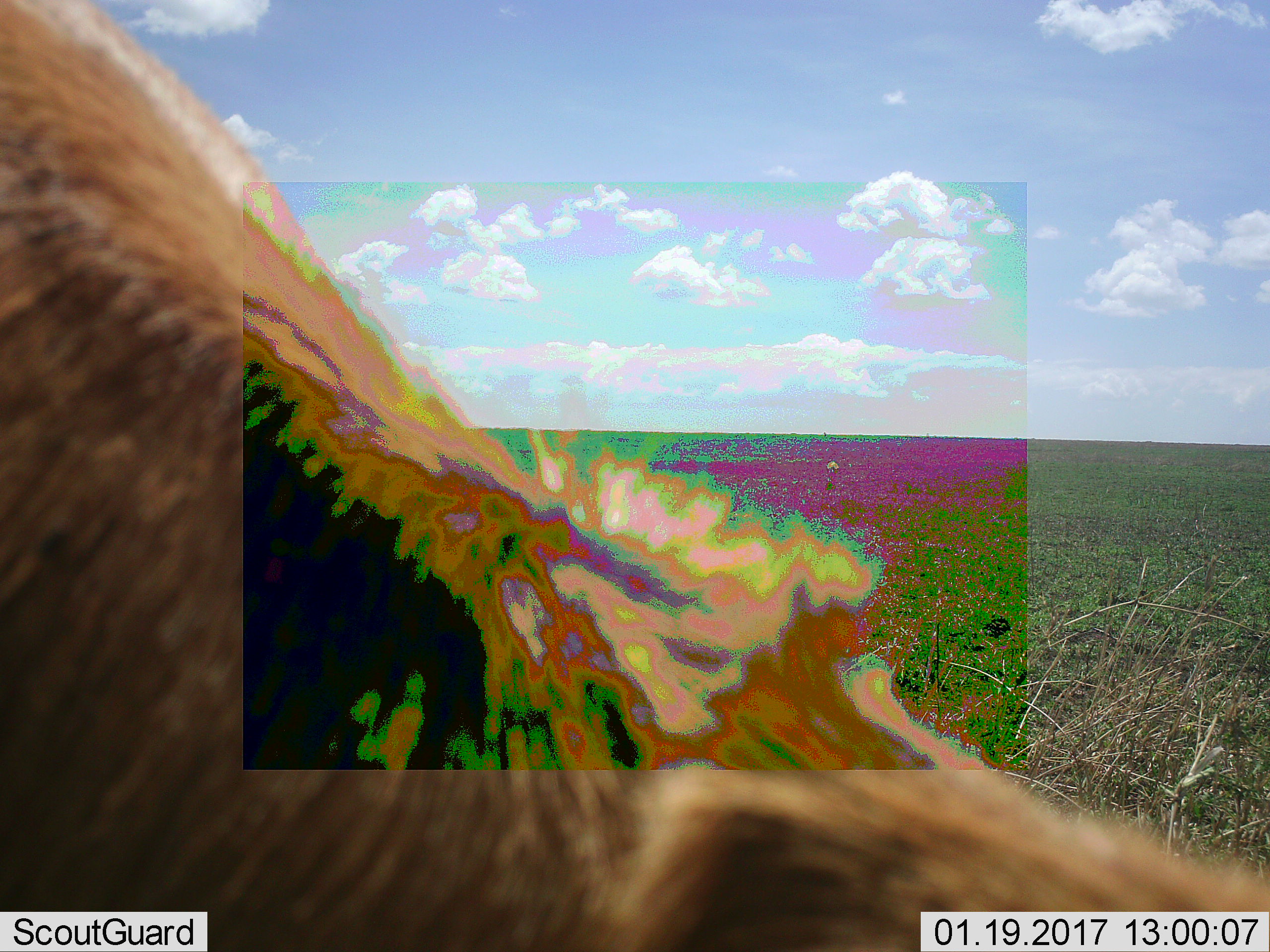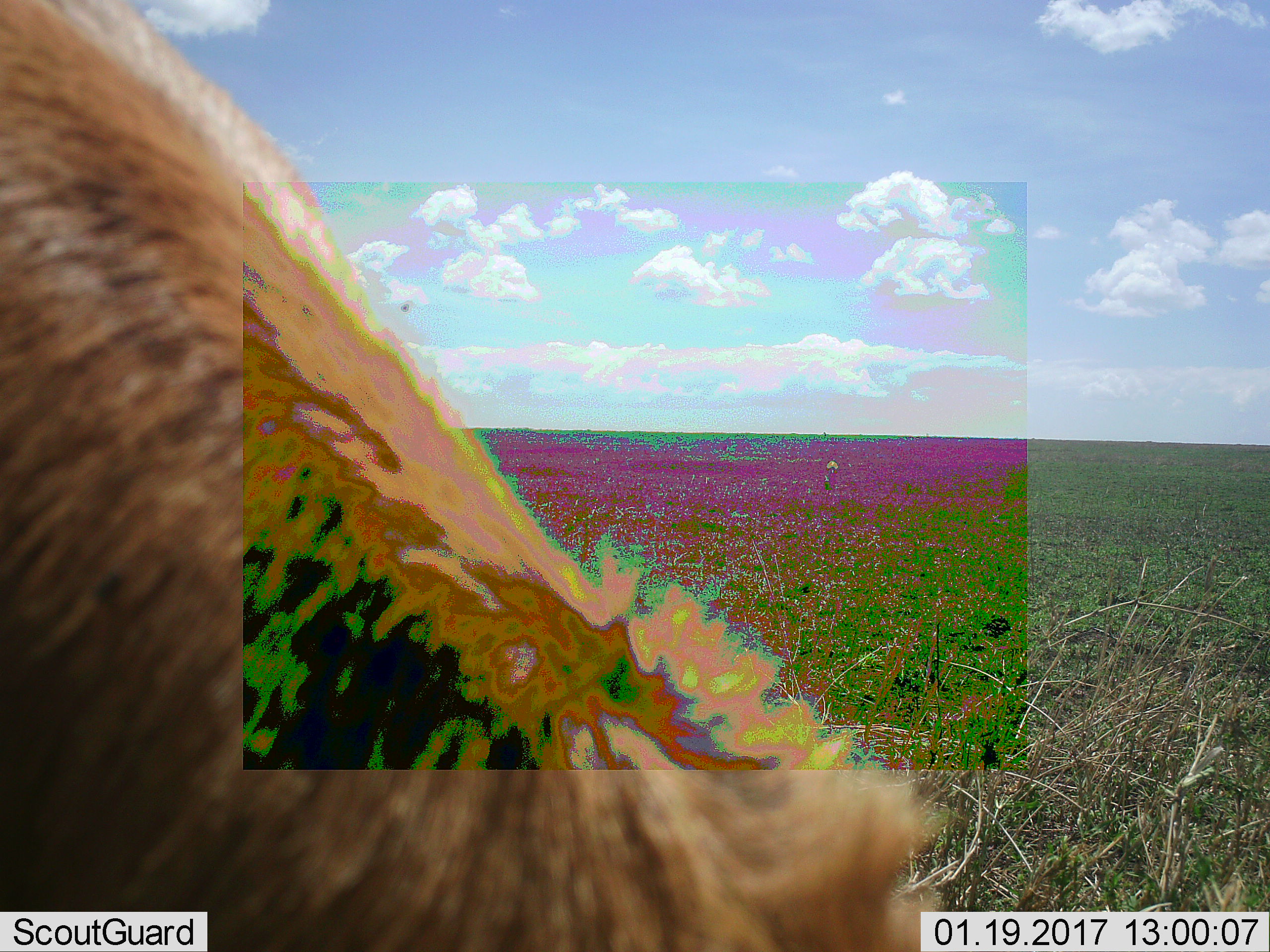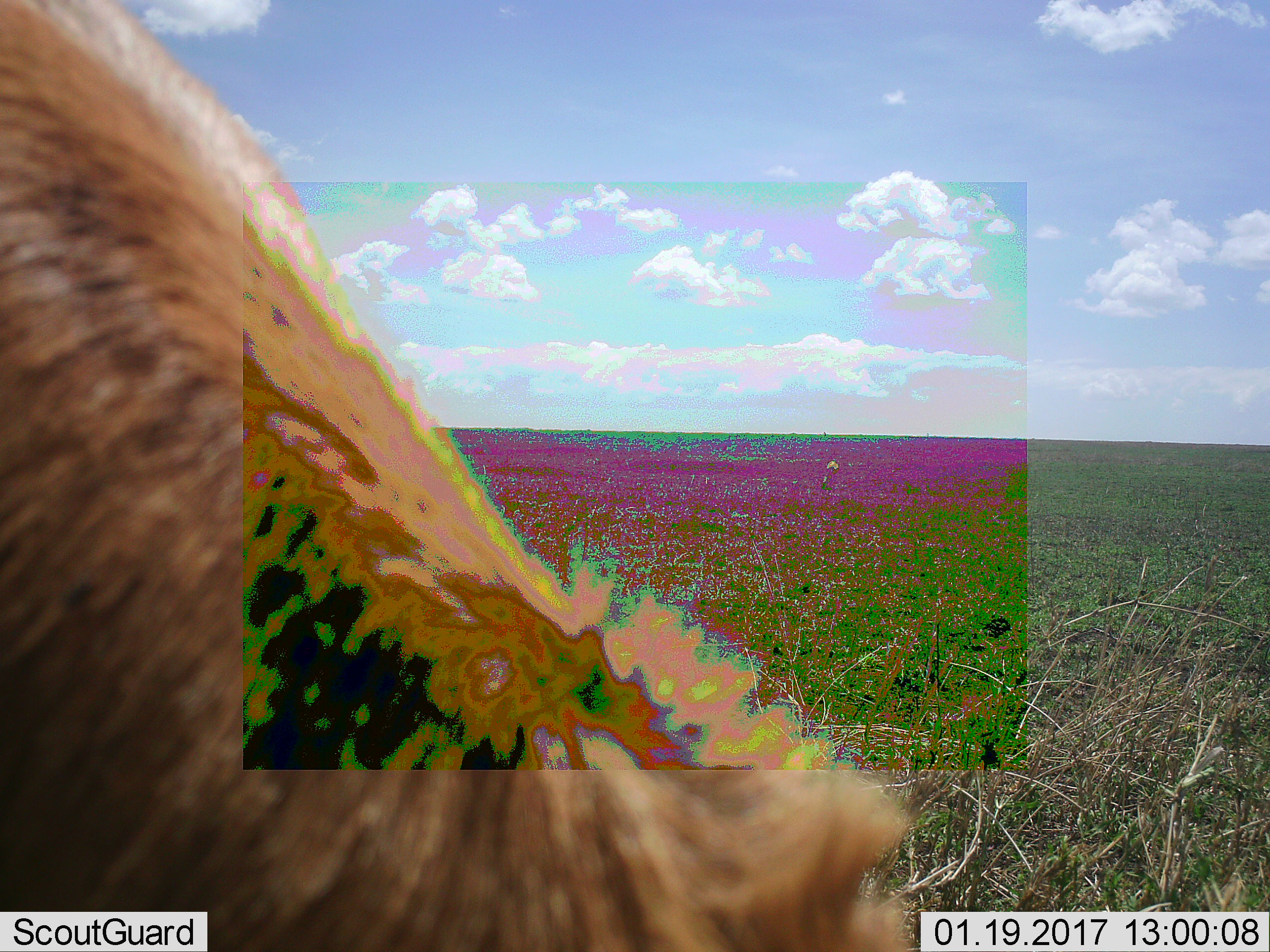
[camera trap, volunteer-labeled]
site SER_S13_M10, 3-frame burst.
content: unidentified animal